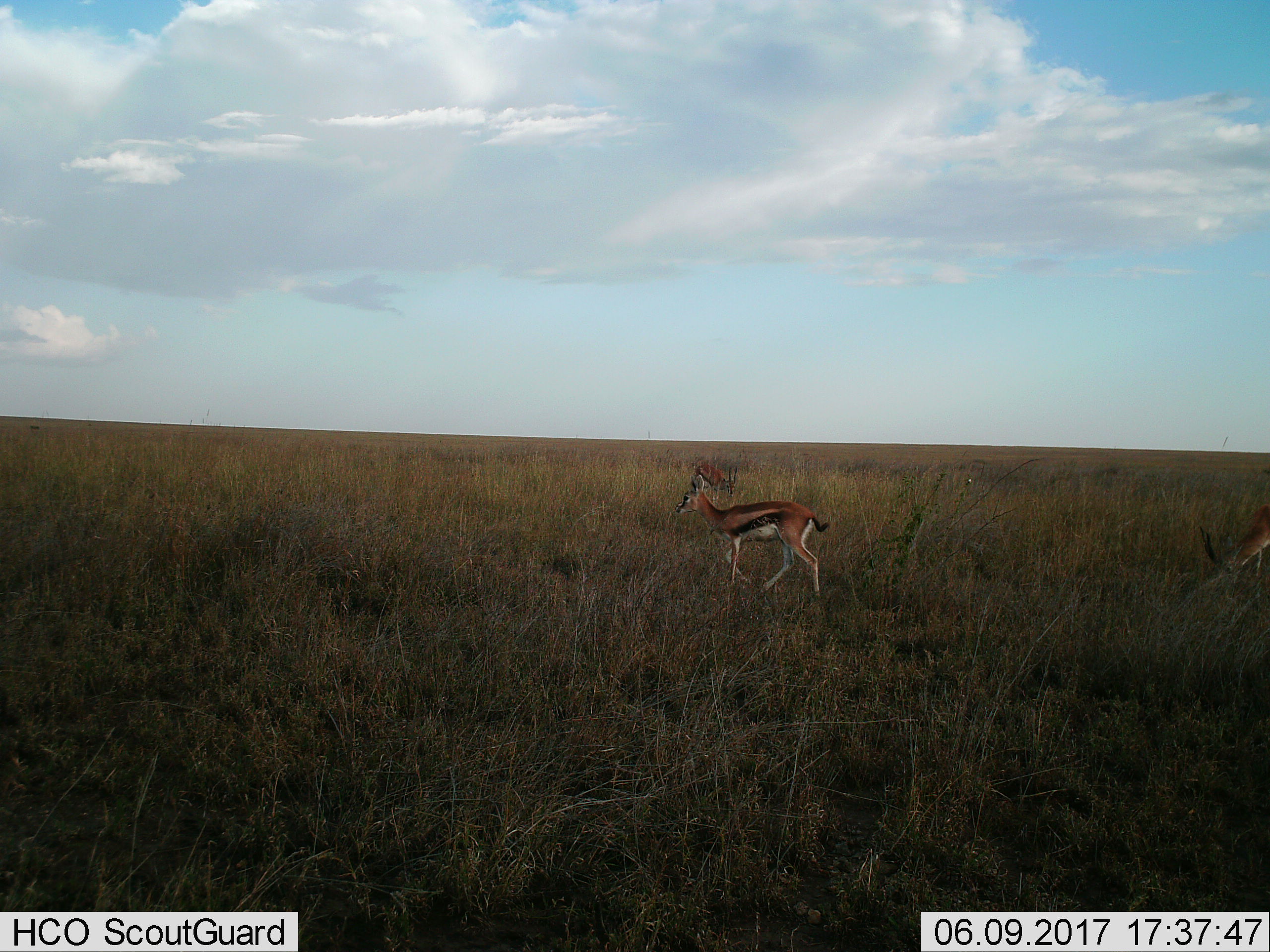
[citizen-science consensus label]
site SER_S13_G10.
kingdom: Animalia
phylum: Chordata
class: Mammalia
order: Artiodactyla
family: Bovidae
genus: Eudorcas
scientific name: Eudorcas thomsonii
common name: thomson's gazelle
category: gazellethomsons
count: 2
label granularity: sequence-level